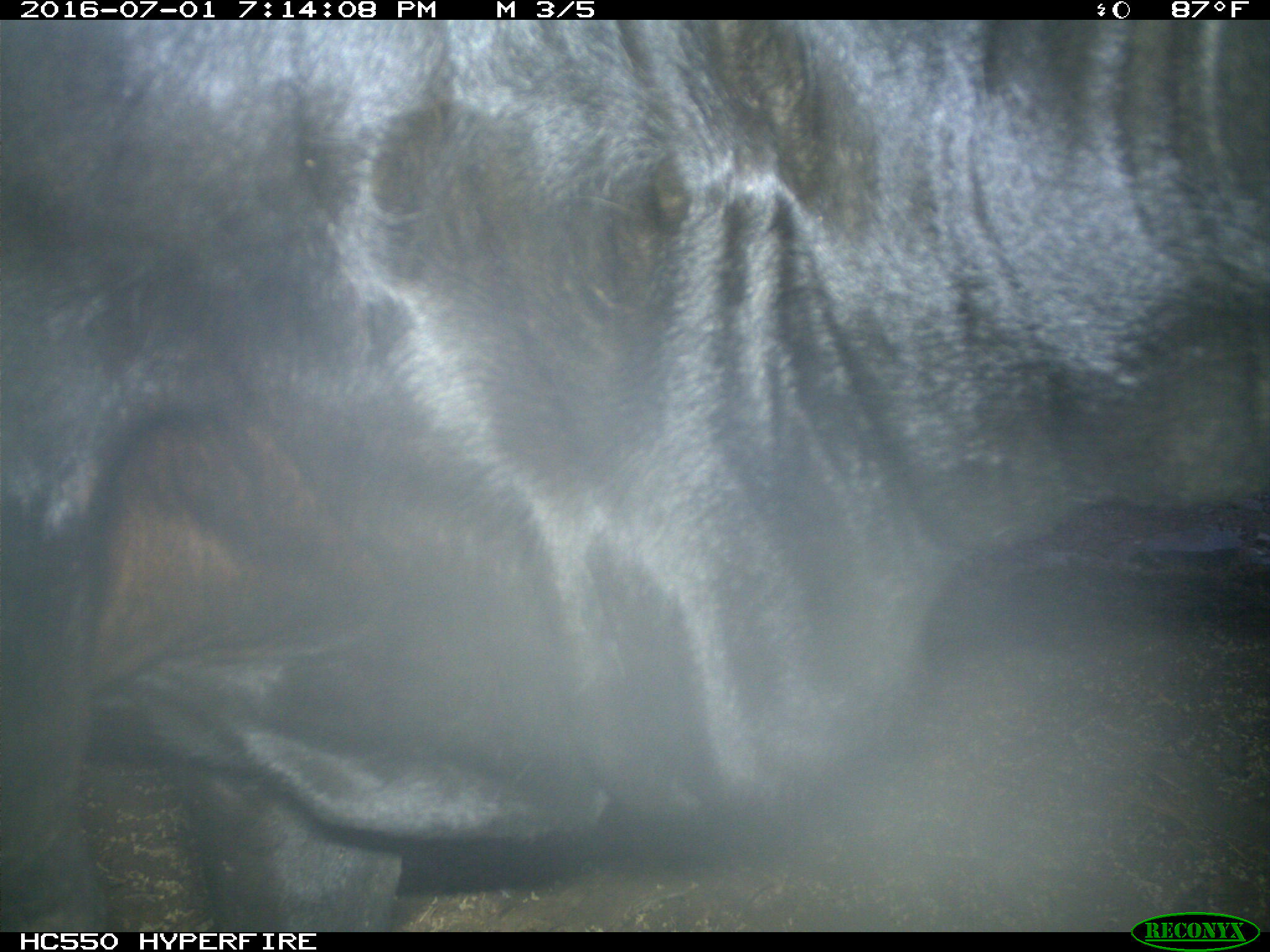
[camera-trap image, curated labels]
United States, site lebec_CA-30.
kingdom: Animalia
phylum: Chordata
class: Mammalia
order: Artiodactyla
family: Bovidae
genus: Bos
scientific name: Bos taurus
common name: domestic cow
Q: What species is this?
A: Bos taurus (domestic cow).